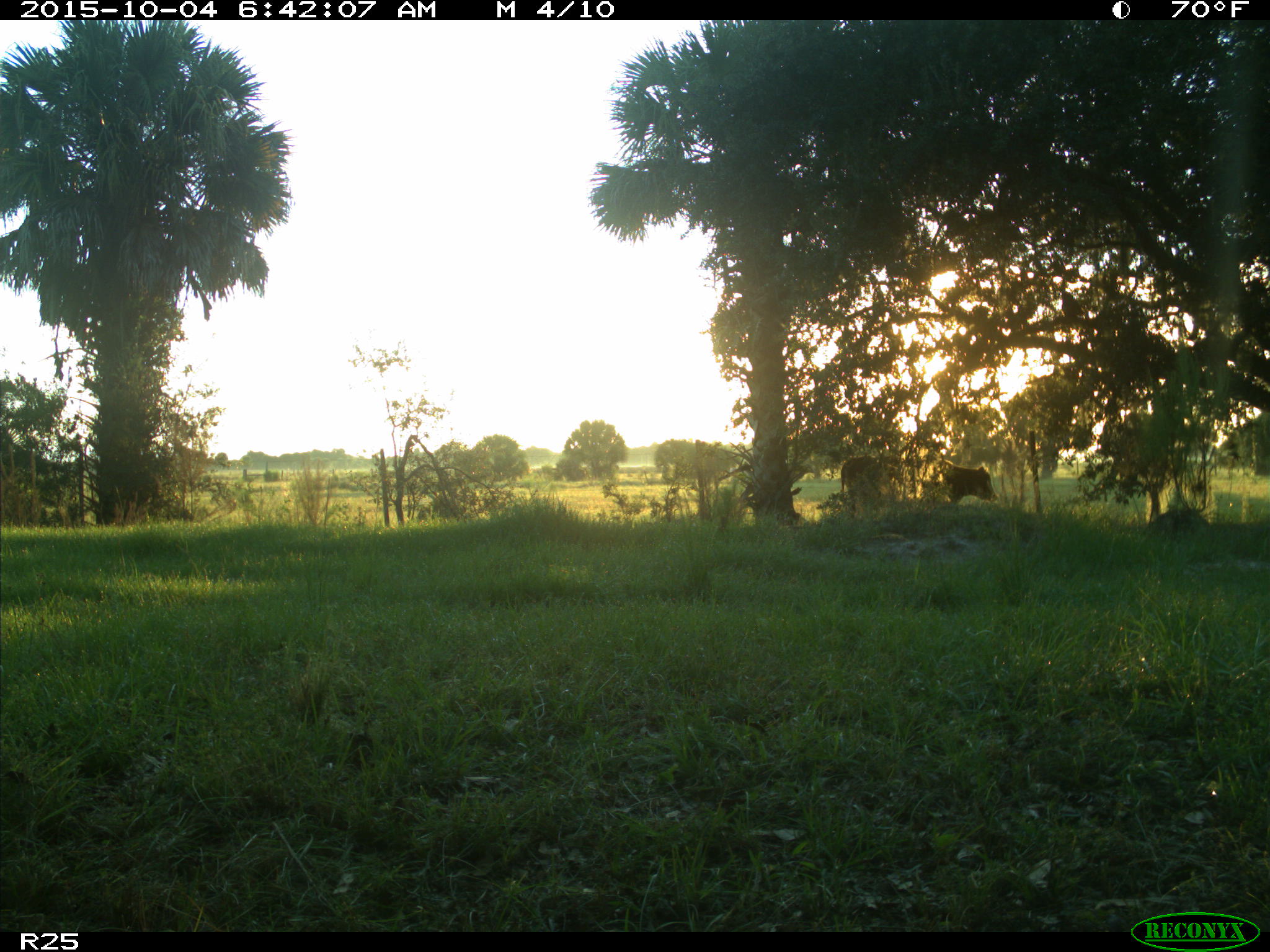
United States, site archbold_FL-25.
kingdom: Animalia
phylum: Chordata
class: Mammalia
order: Artiodactyla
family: Bovidae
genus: Bos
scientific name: Bos taurus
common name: domestic cow